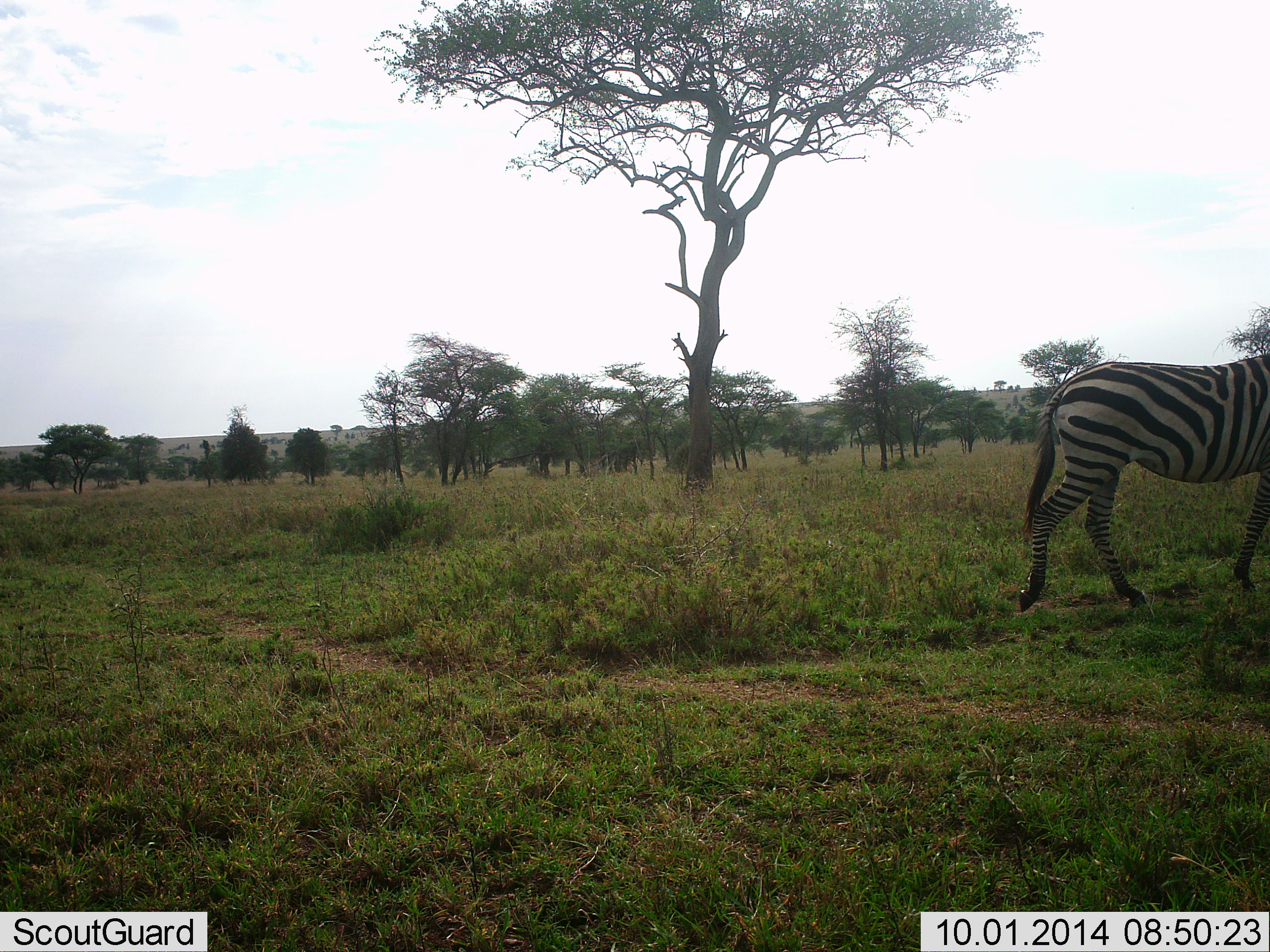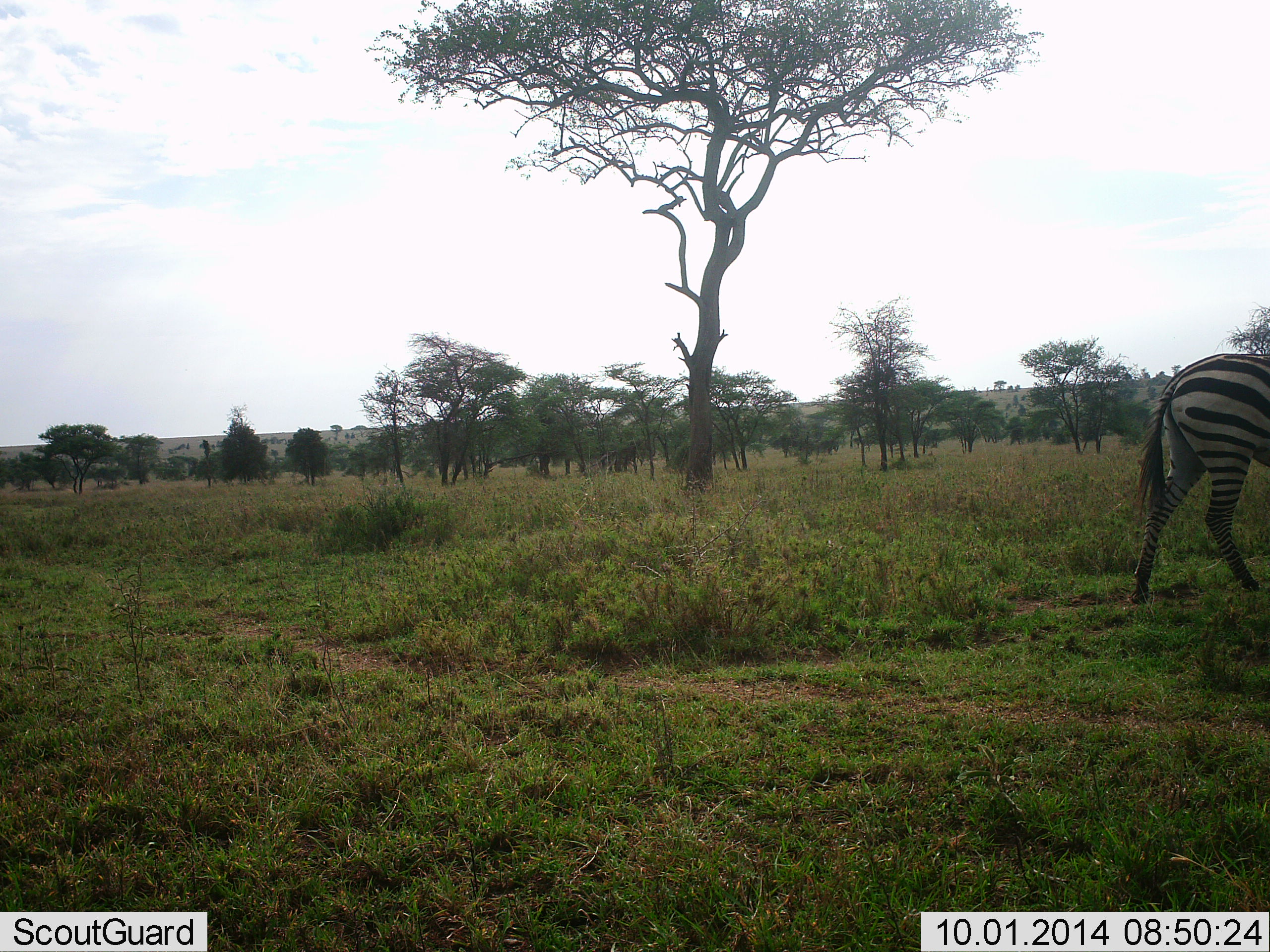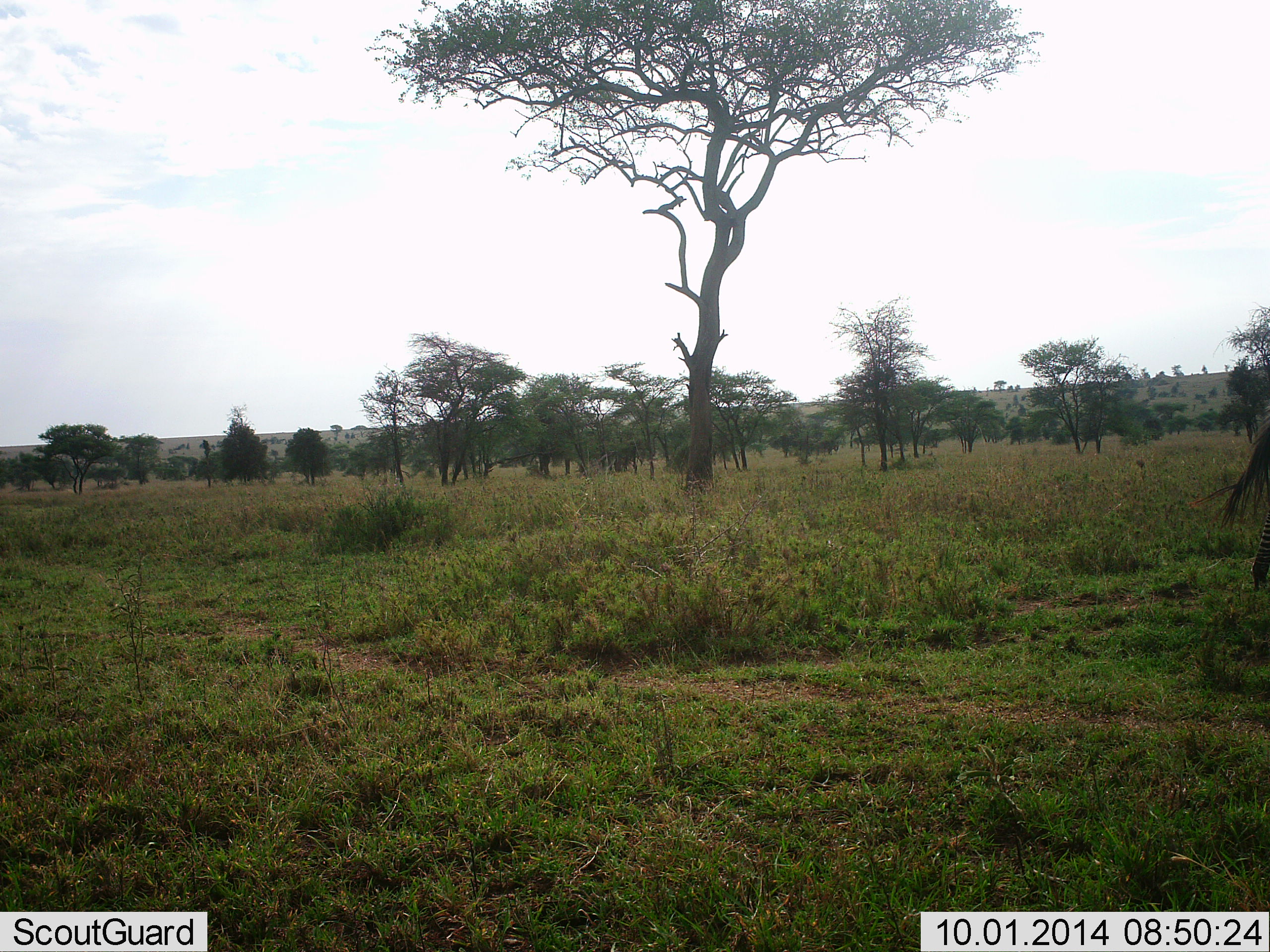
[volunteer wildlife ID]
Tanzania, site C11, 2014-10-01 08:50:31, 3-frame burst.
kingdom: Animalia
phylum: Chordata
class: Mammalia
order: Perissodactyla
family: Equidae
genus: Equus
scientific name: Equus quagga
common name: plains zebra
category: zebra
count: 1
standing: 0%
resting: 0%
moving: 100%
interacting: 0%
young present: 0%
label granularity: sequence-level